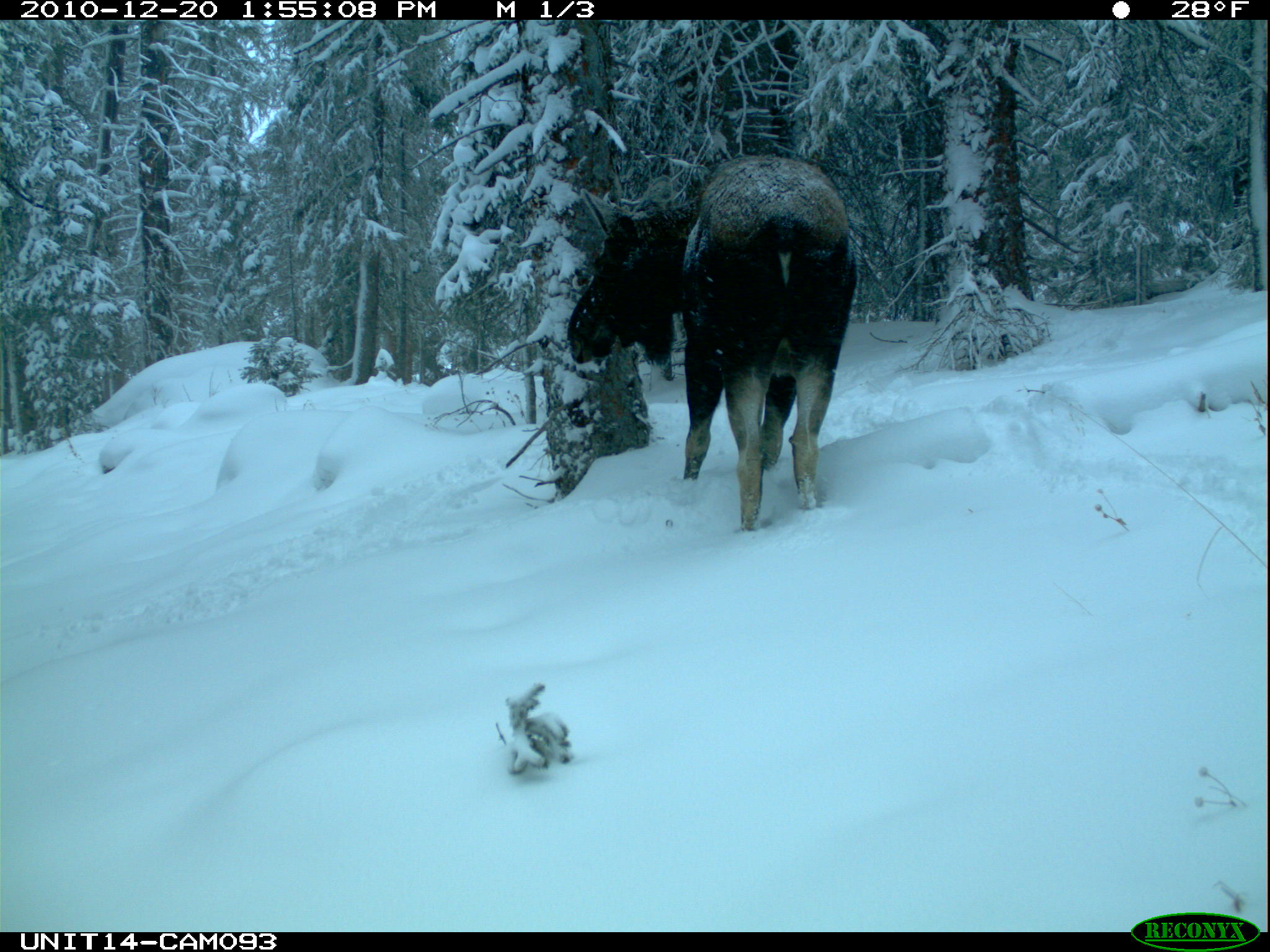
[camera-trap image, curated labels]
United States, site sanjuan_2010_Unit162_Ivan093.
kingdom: Animalia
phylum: Chordata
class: Mammalia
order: Artiodactyla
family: Cervidae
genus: Alces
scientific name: Alces alces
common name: moose